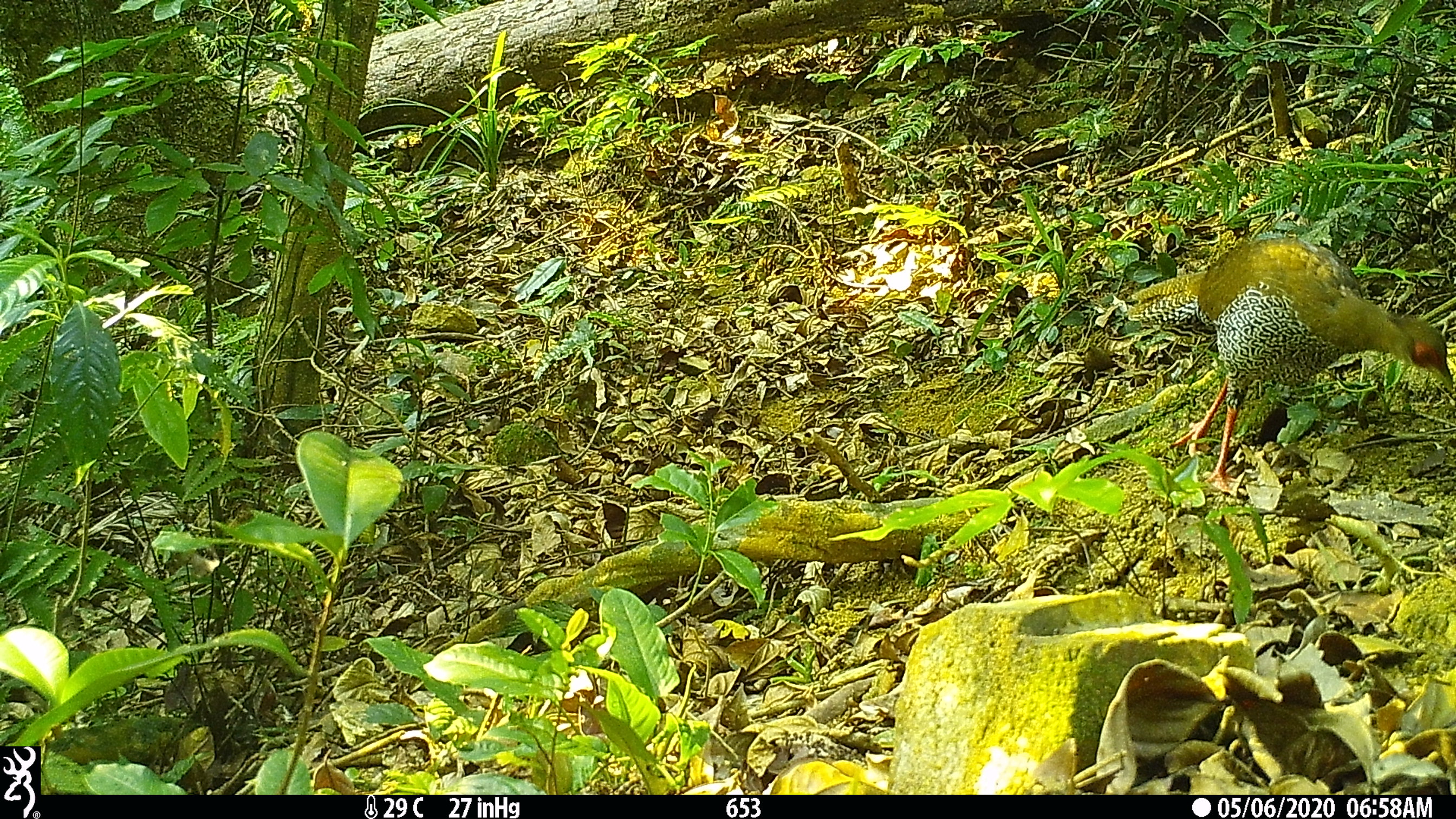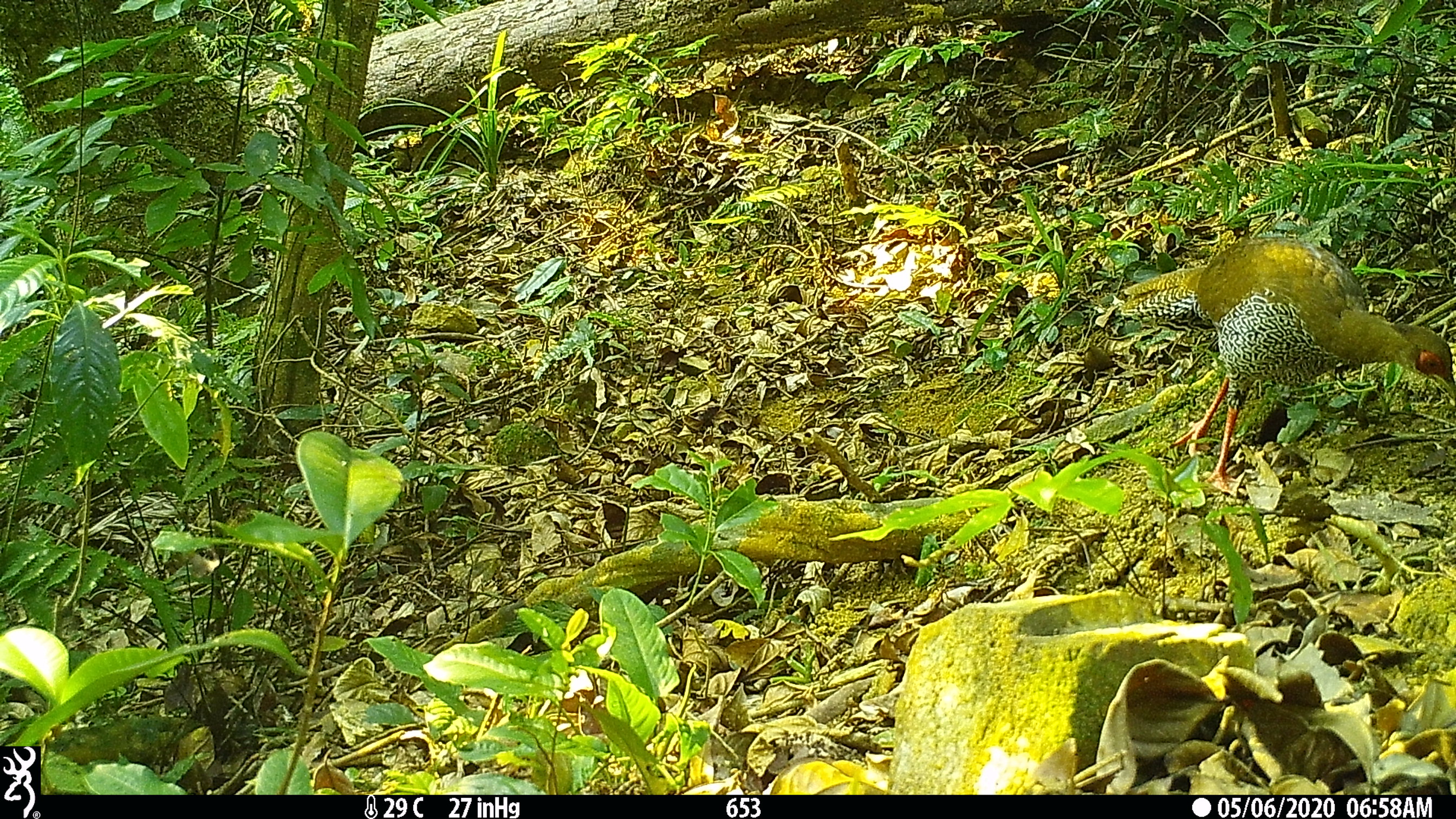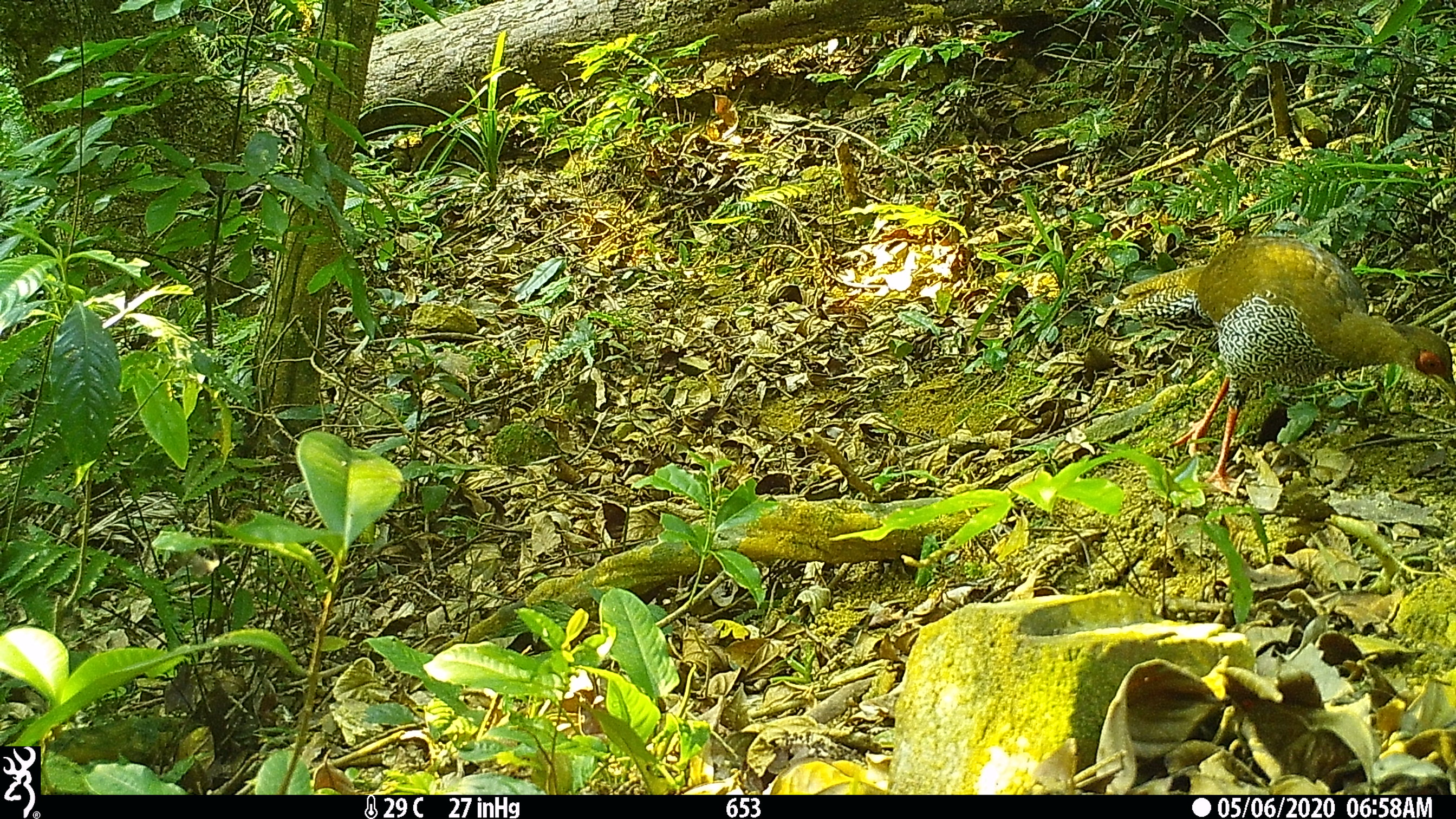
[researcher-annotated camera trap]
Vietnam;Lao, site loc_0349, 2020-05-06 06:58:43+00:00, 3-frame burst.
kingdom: Animalia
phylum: Chordata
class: Aves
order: Galliformes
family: Phasianidae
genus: Lophura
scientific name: Lophura nycthemera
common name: silver pheasant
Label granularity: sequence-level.